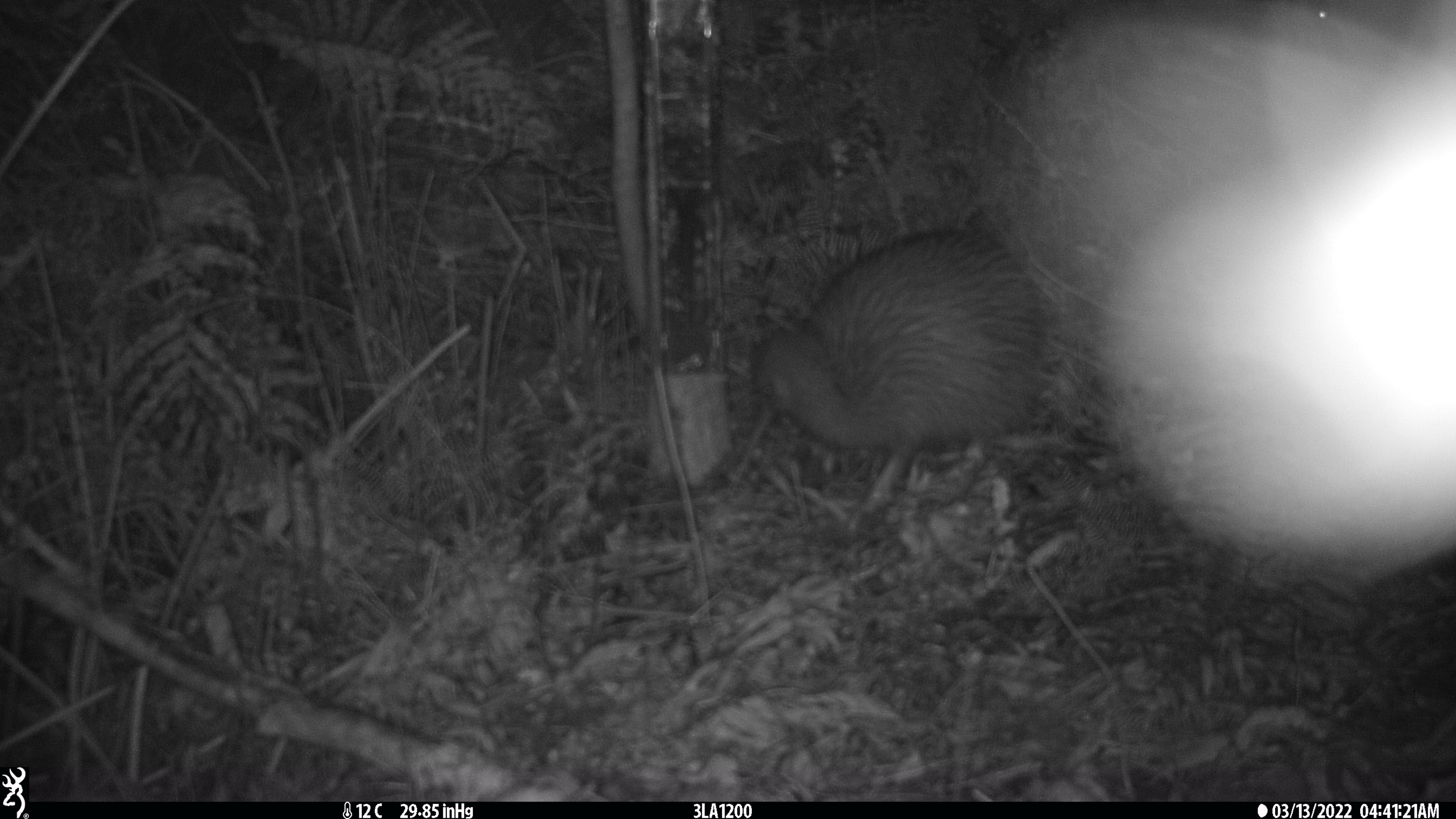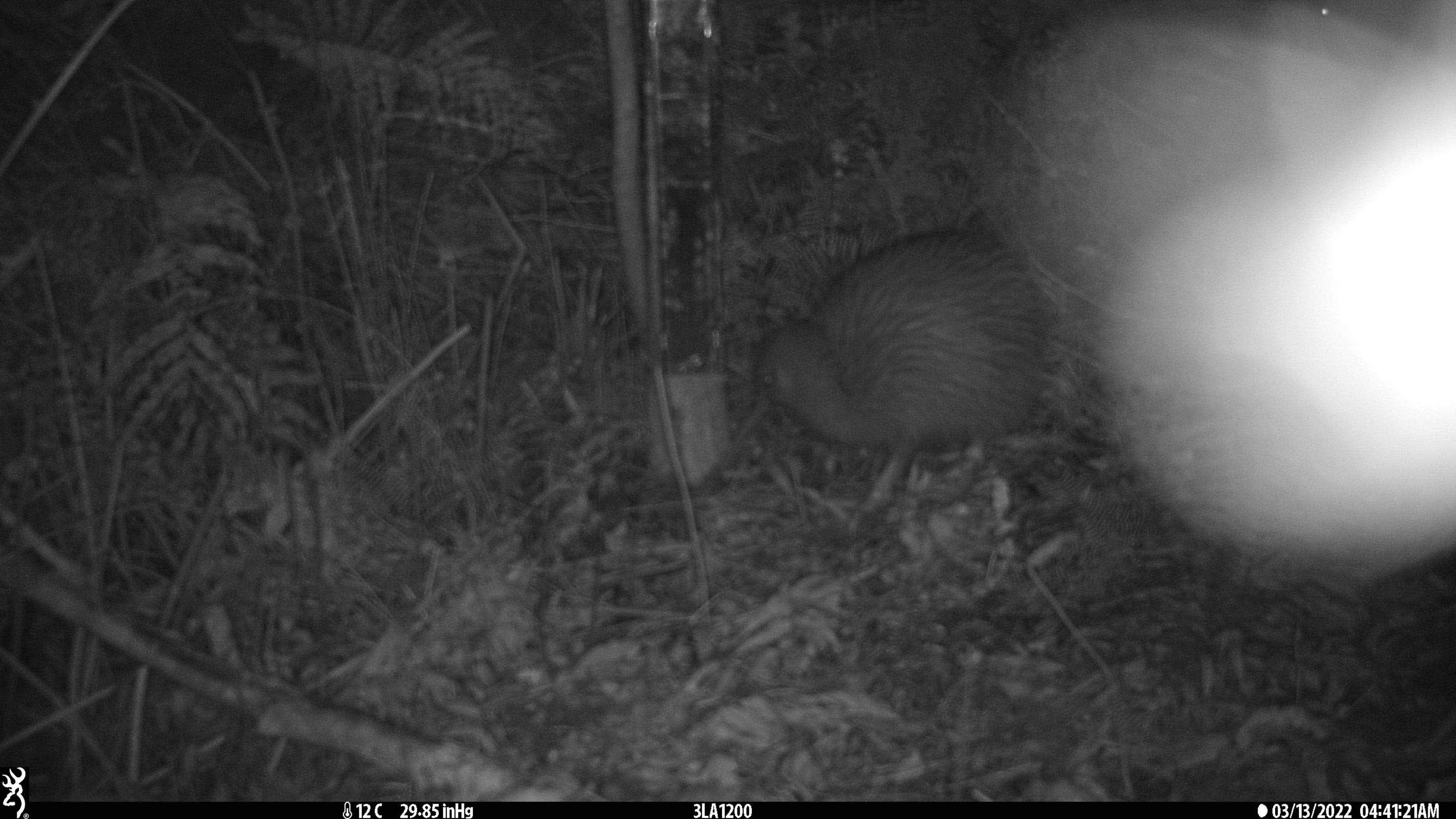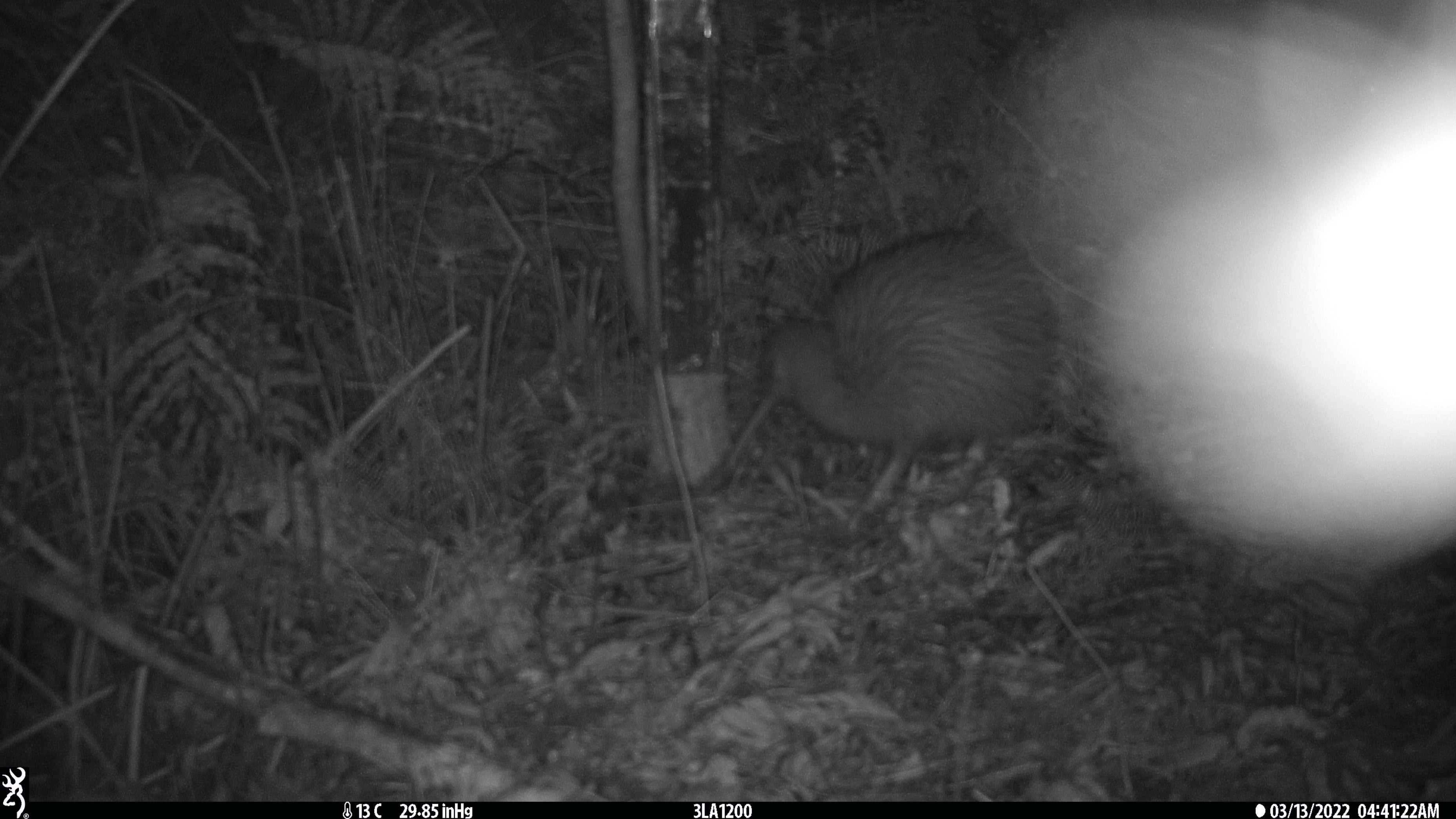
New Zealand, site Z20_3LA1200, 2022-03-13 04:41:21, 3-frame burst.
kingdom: Animalia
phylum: Chordata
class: Aves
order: Apterygiformes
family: Apterygidae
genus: Apteryx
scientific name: Apteryx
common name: kiwi